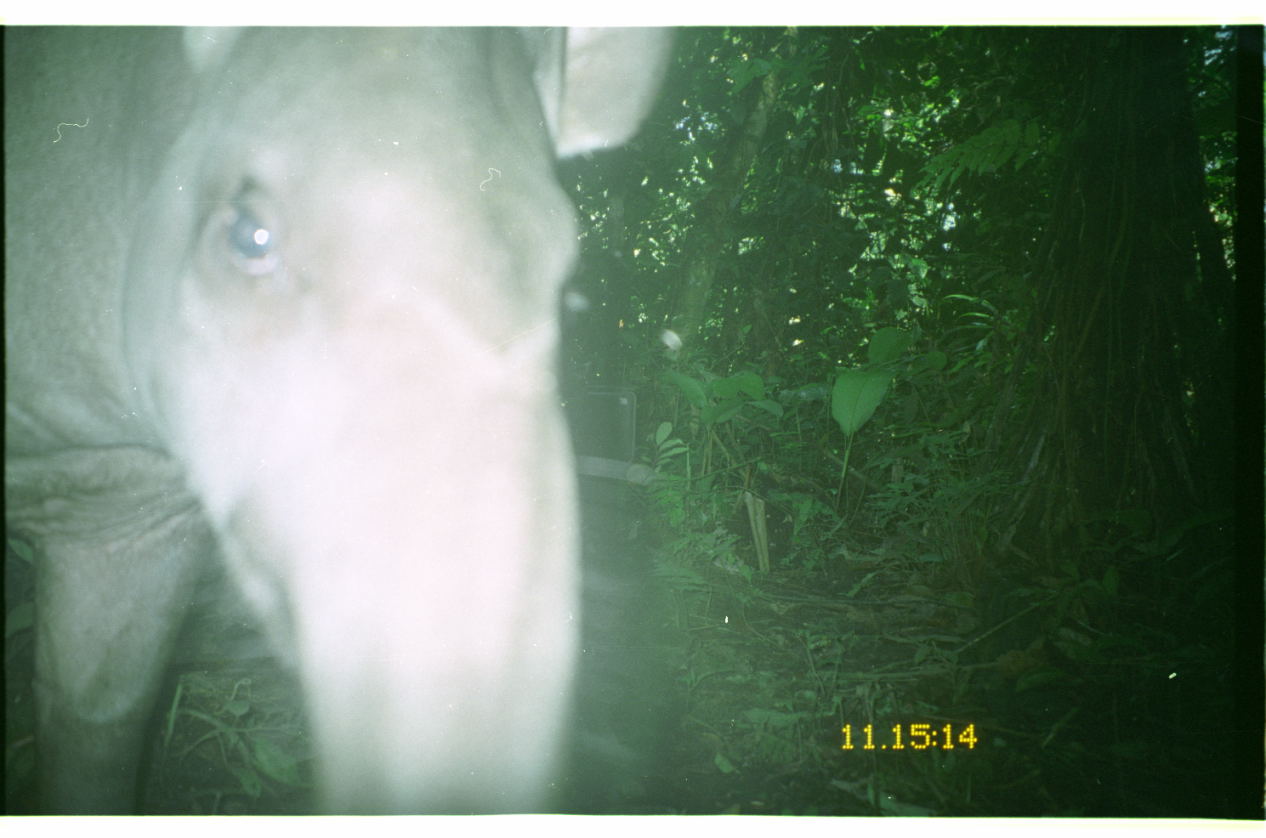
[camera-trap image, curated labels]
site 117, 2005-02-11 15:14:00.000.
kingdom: Animalia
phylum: Chordata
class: Mammalia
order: Perissodactyla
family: Tapiridae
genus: Tapirus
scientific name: Tapirus terrestris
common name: south american tapir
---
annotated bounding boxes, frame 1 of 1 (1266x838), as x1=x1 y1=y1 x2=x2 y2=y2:
tapirus terrestris: x1=5 y1=27 x2=677 y2=816